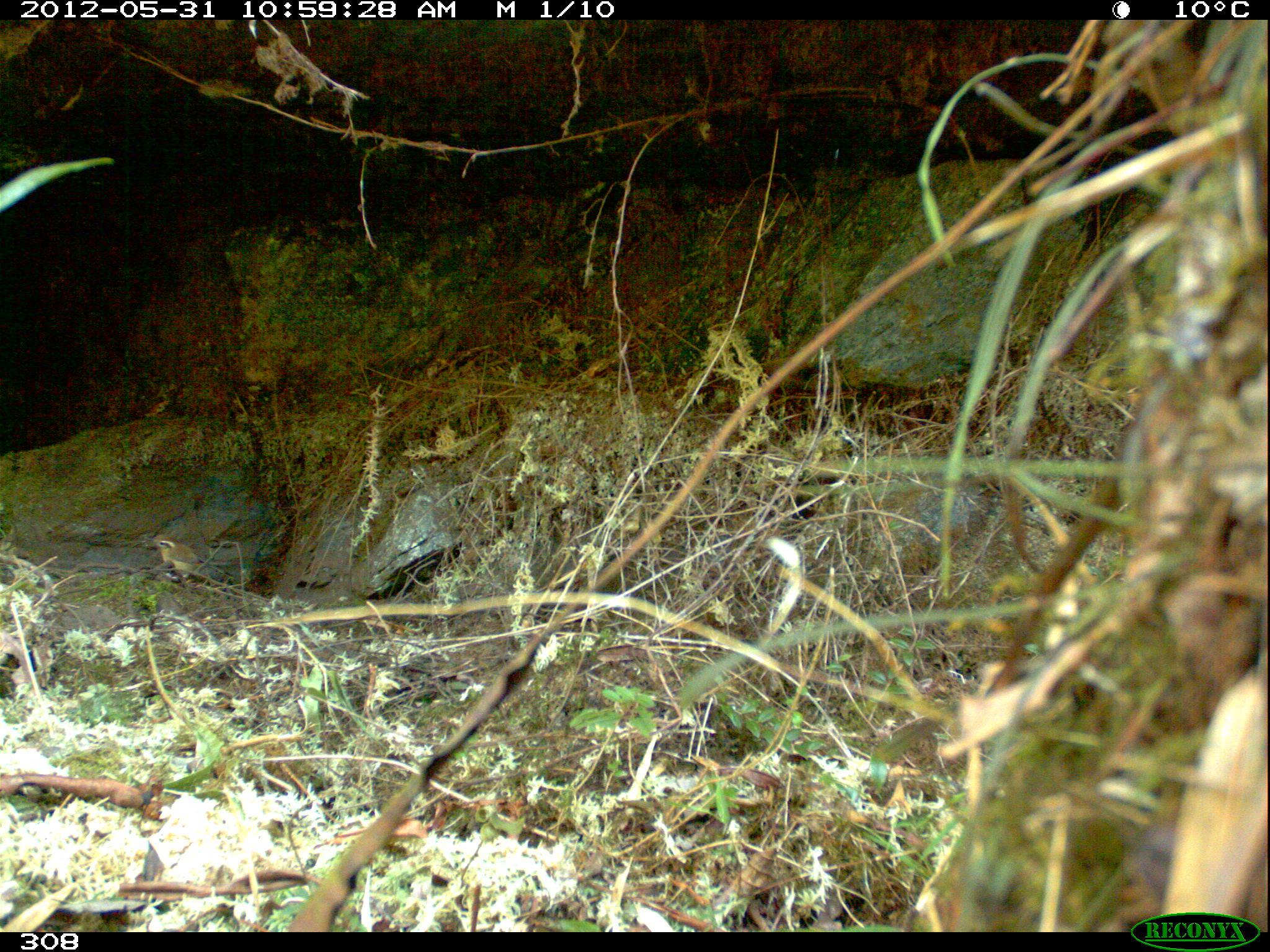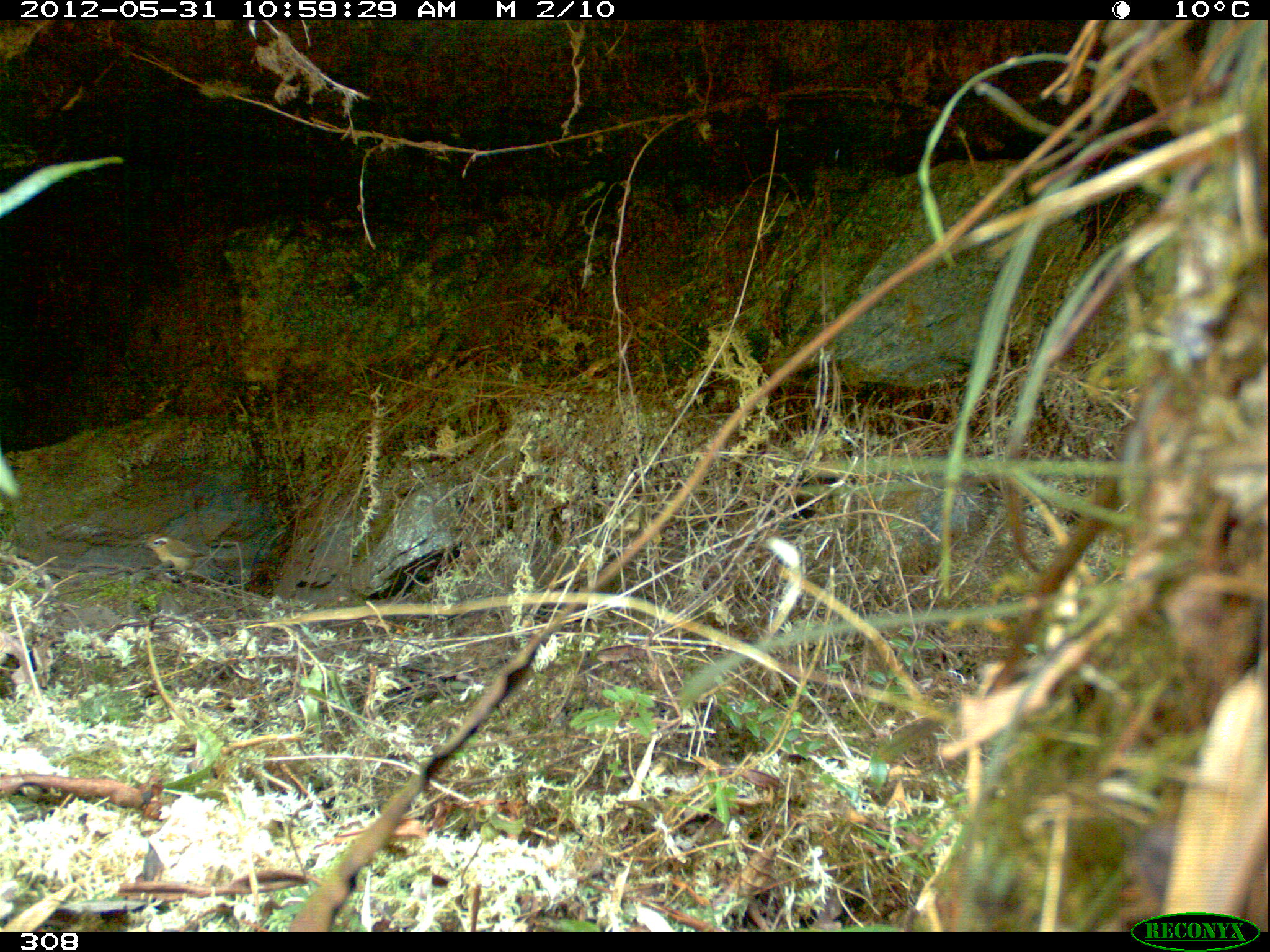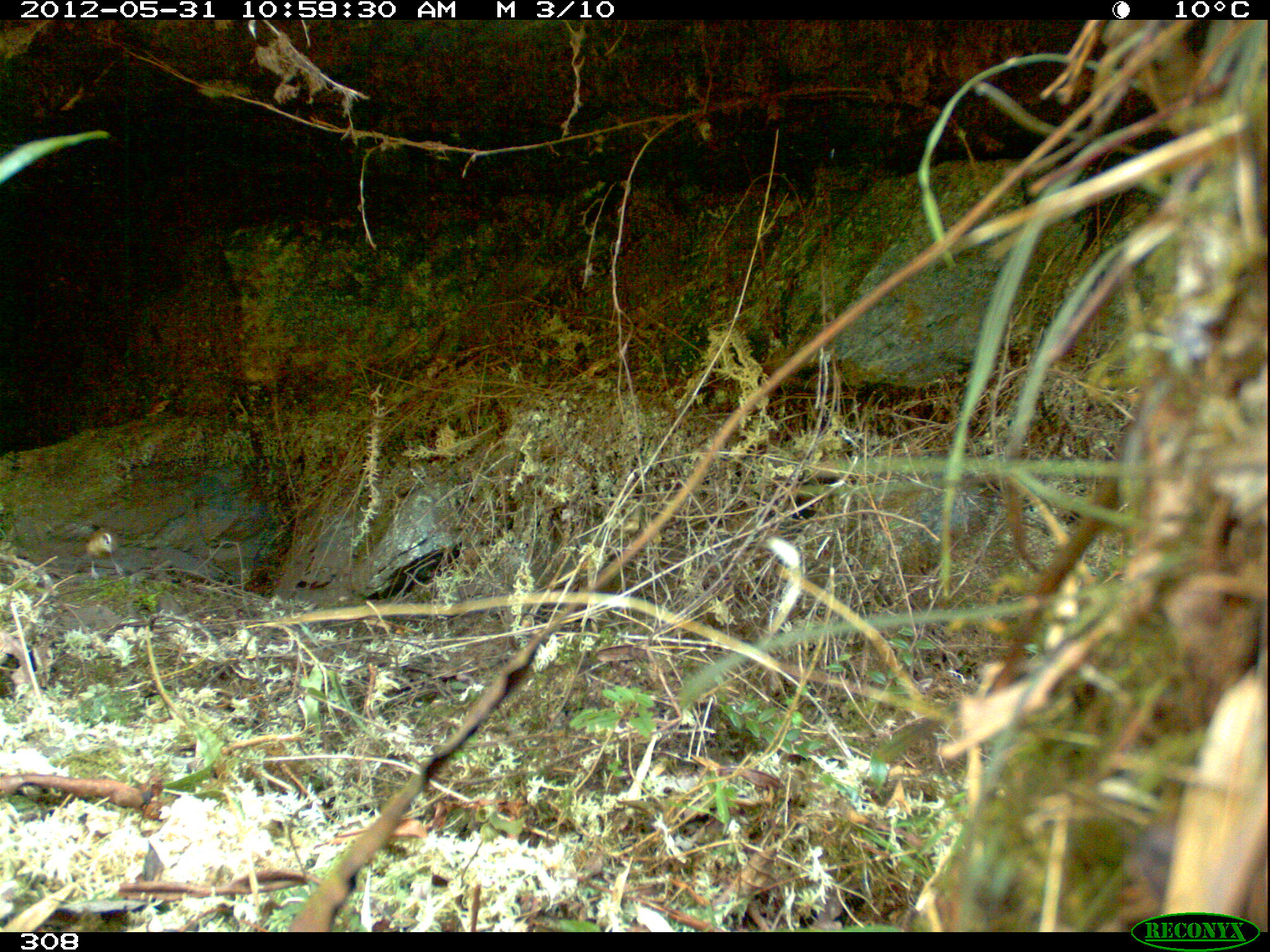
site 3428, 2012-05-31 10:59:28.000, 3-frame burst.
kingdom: Animalia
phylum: Chordata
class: Aves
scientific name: Aves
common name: bird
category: unknown bird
Unknown bird (bird) (Aves).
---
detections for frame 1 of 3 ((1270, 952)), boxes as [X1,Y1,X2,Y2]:
unknown bird: [152,535,205,575]